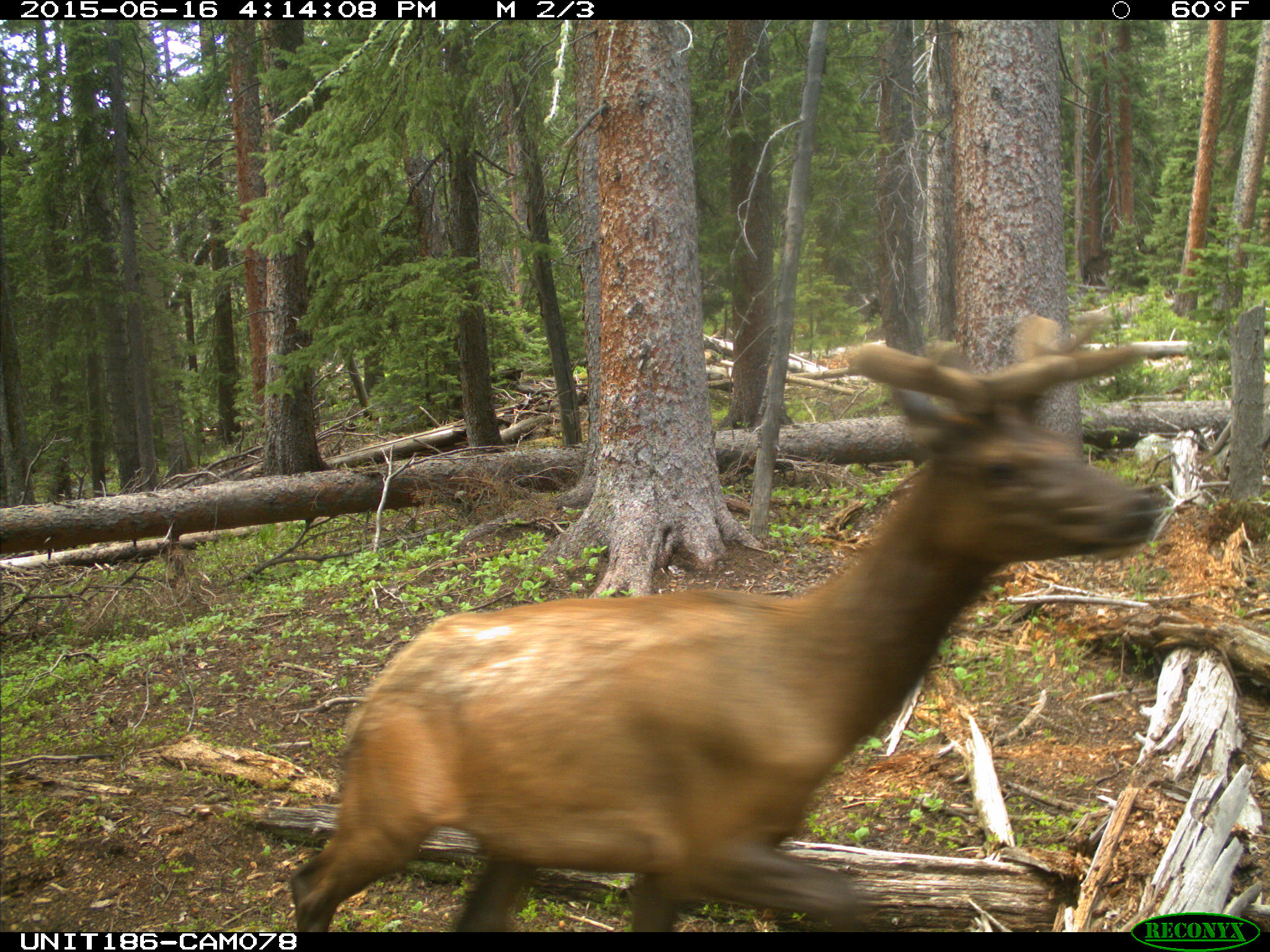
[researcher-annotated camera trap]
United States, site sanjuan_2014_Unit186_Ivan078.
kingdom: Animalia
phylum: Chordata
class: Mammalia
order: Artiodactyla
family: Cervidae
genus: Cervus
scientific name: Cervus elaphus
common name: red deer